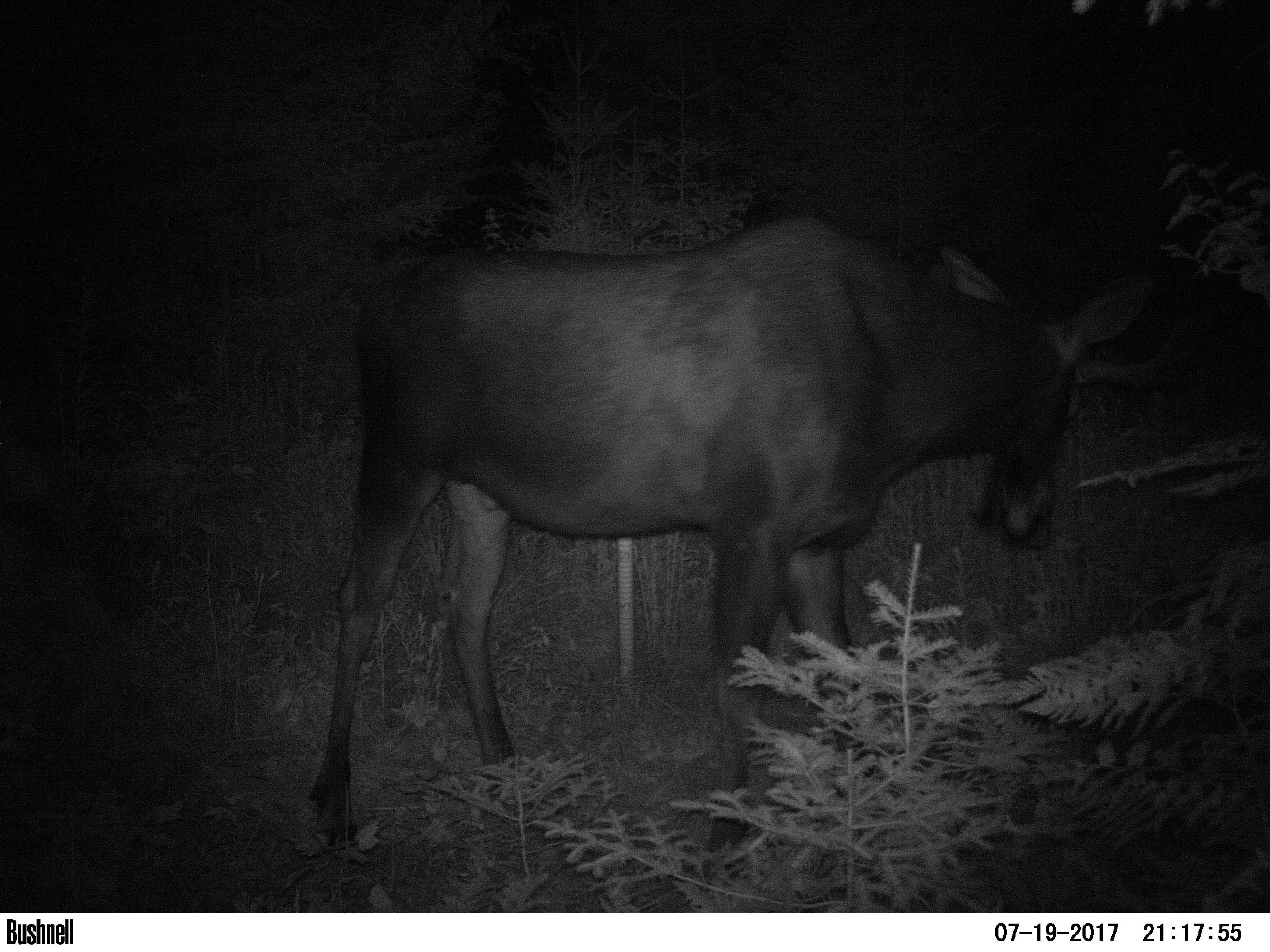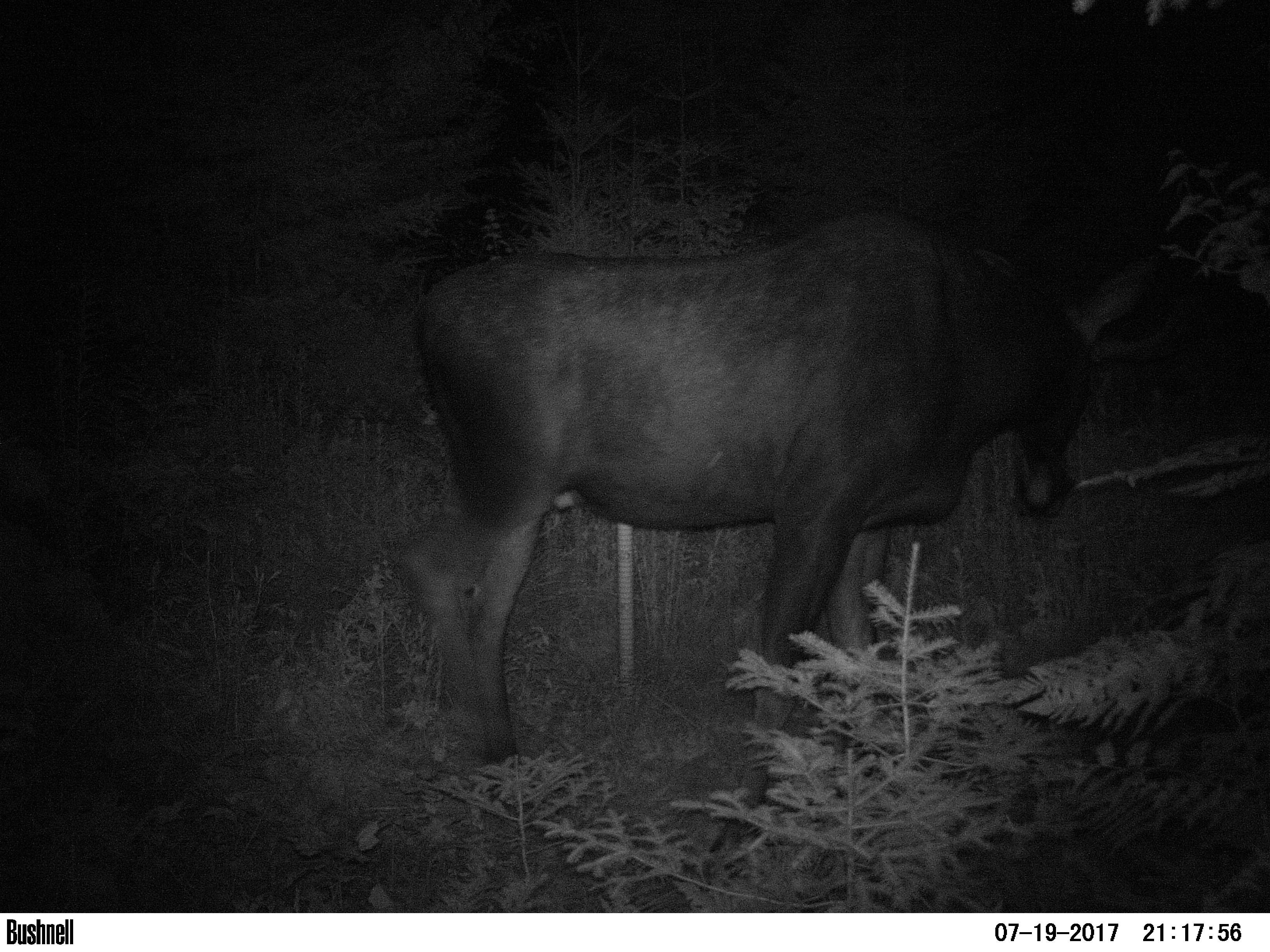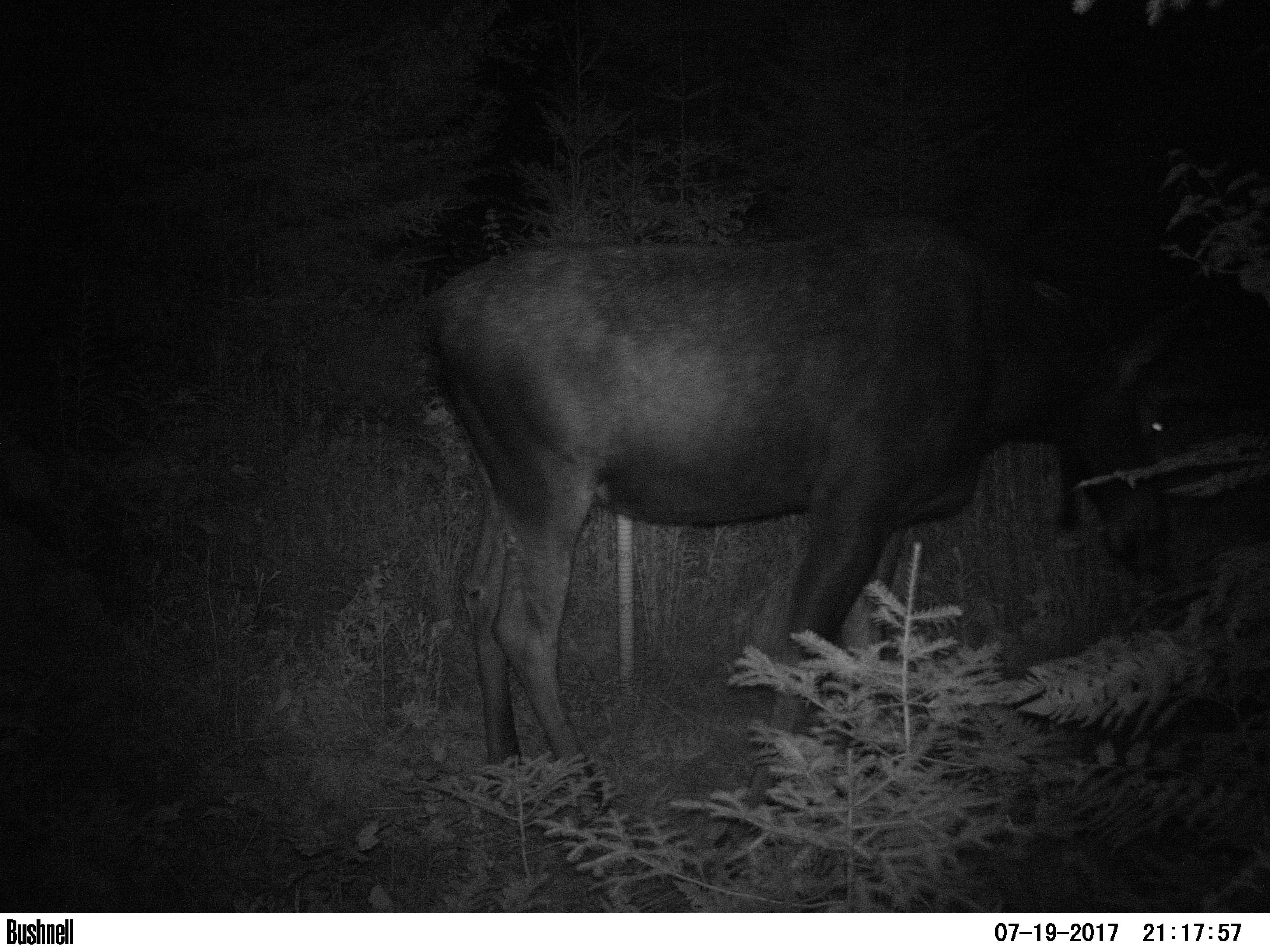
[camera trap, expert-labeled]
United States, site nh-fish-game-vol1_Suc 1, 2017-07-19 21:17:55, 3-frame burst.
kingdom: Animalia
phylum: Chordata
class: Mammalia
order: Artiodactyla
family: Cervidae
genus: Alces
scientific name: Alces alces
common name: moose